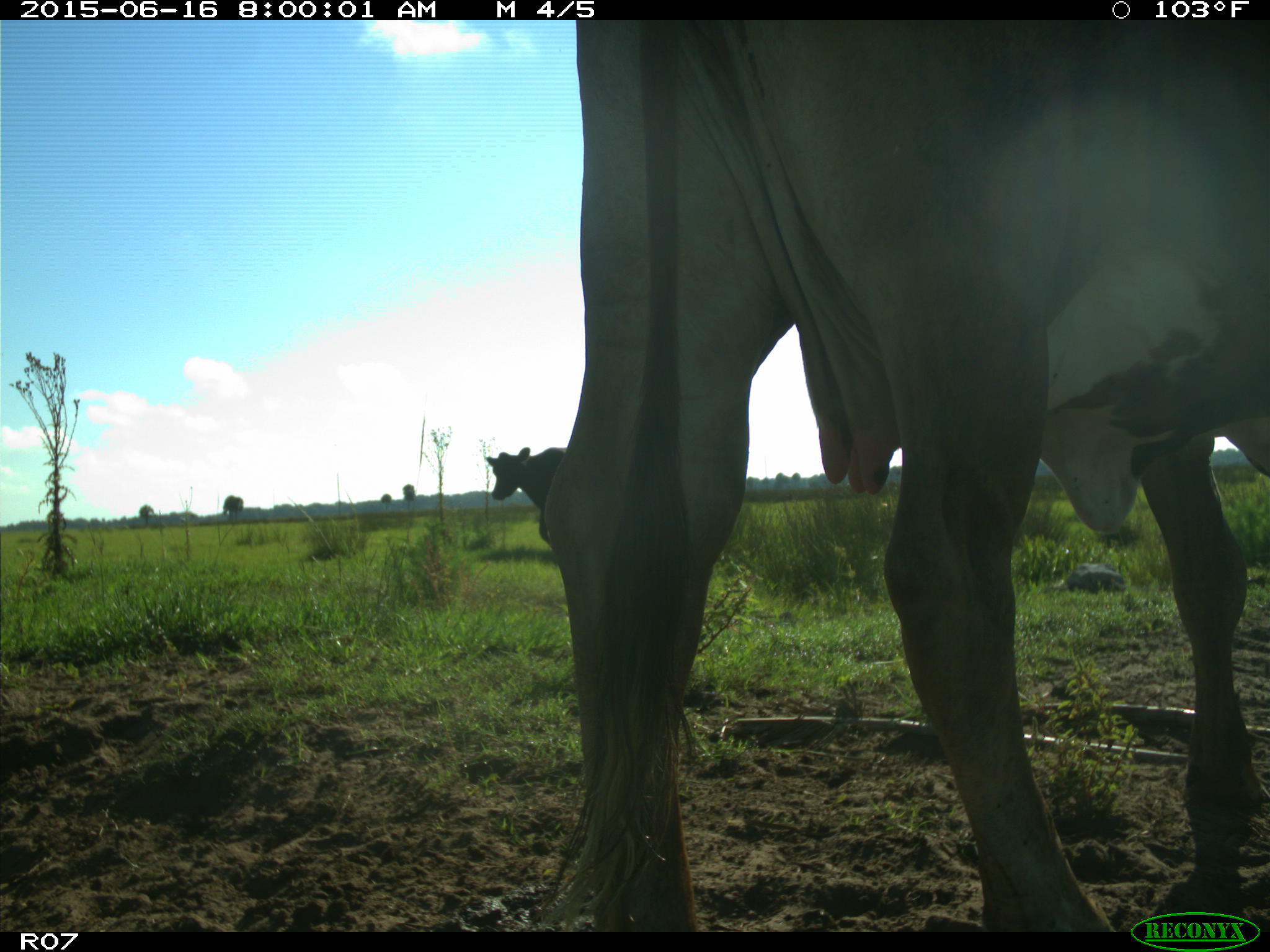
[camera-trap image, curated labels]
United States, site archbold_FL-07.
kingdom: Animalia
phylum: Chordata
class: Mammalia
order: Artiodactyla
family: Bovidae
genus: Bos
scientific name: Bos taurus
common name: domestic cow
Bos taurus (domestic cow).